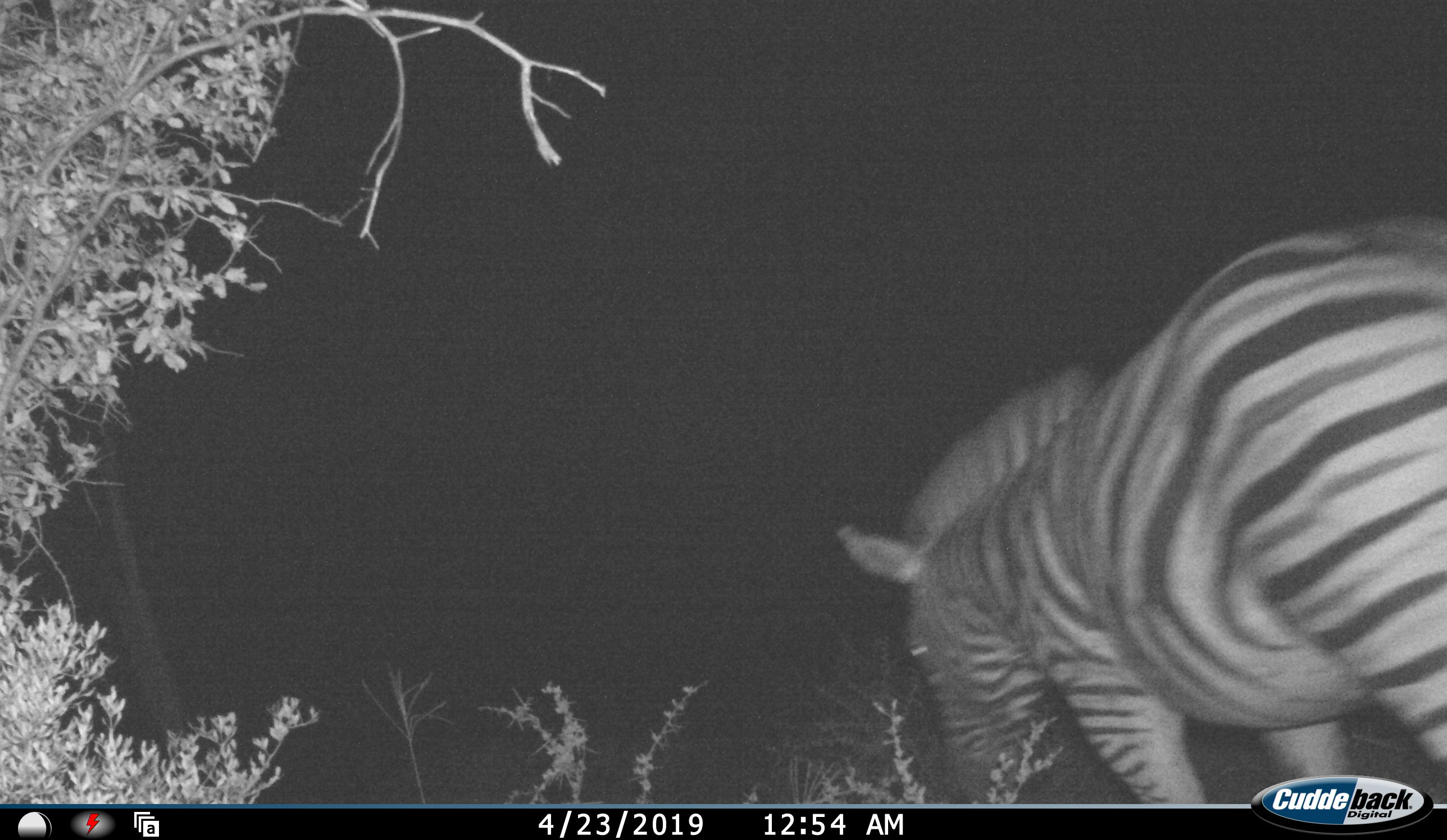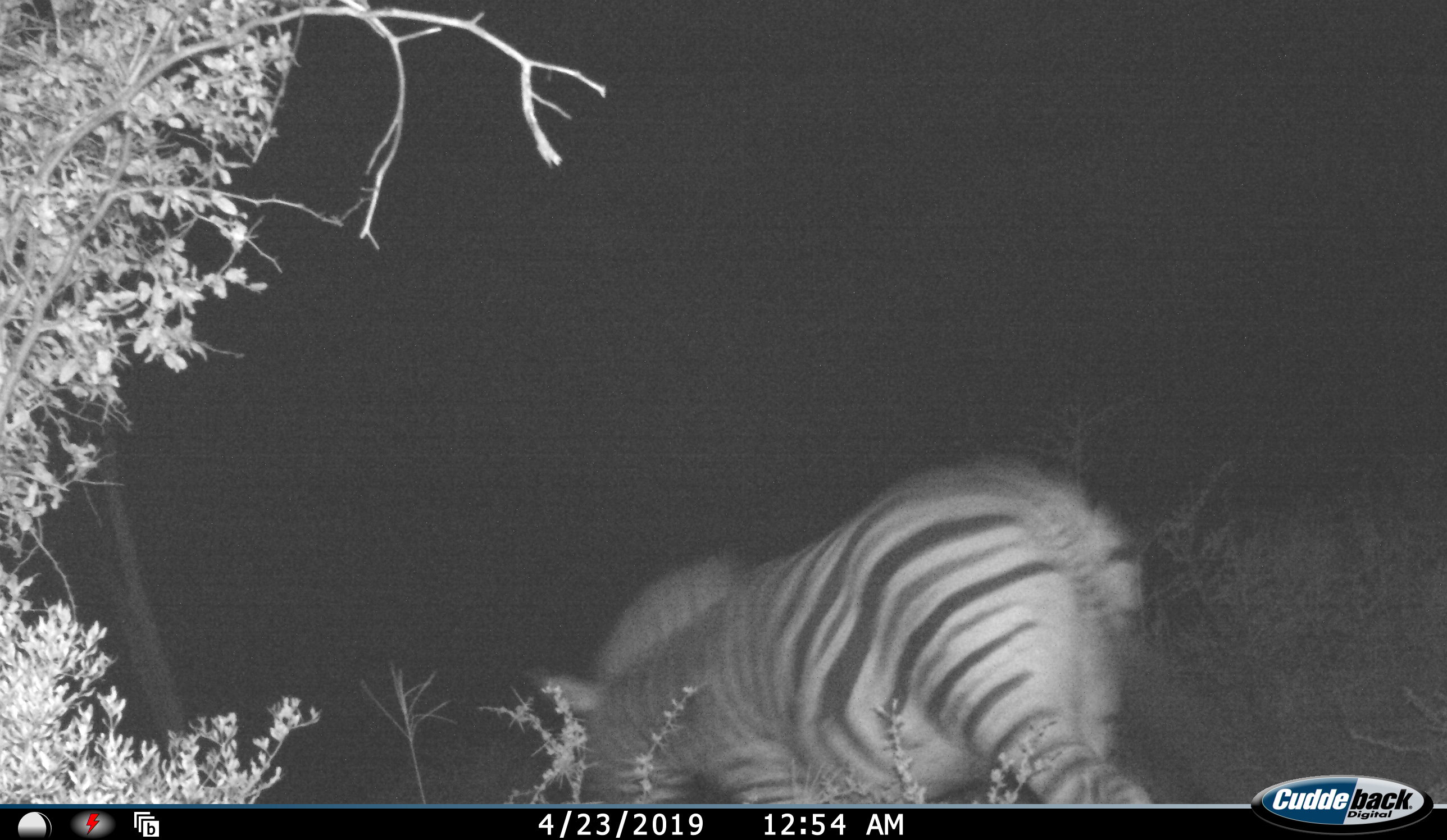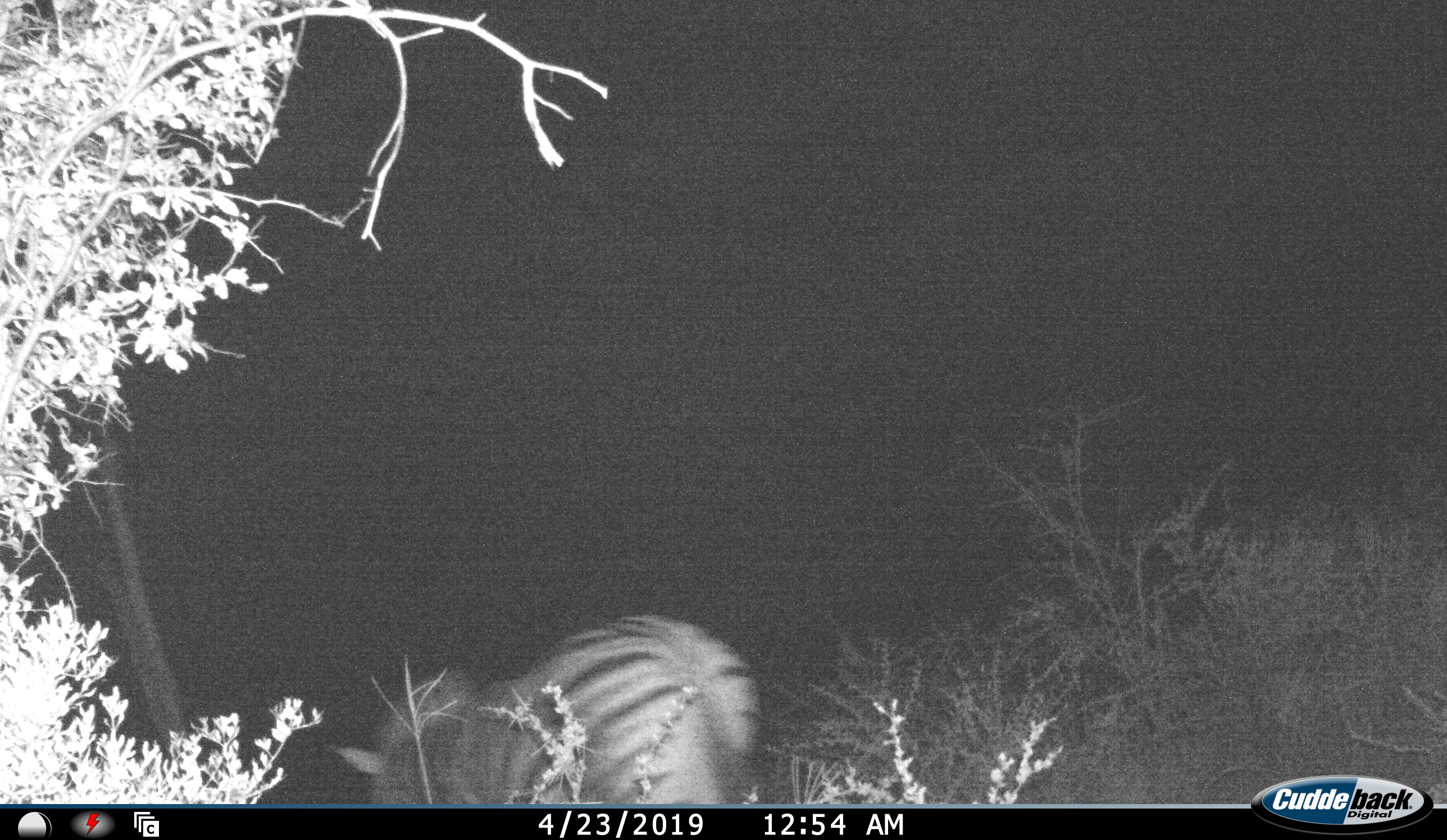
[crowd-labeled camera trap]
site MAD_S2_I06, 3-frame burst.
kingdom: Animalia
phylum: Chordata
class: Mammalia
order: Perissodactyla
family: Equidae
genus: Equus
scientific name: Equus quagga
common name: plains zebra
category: zebraplains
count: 1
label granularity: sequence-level